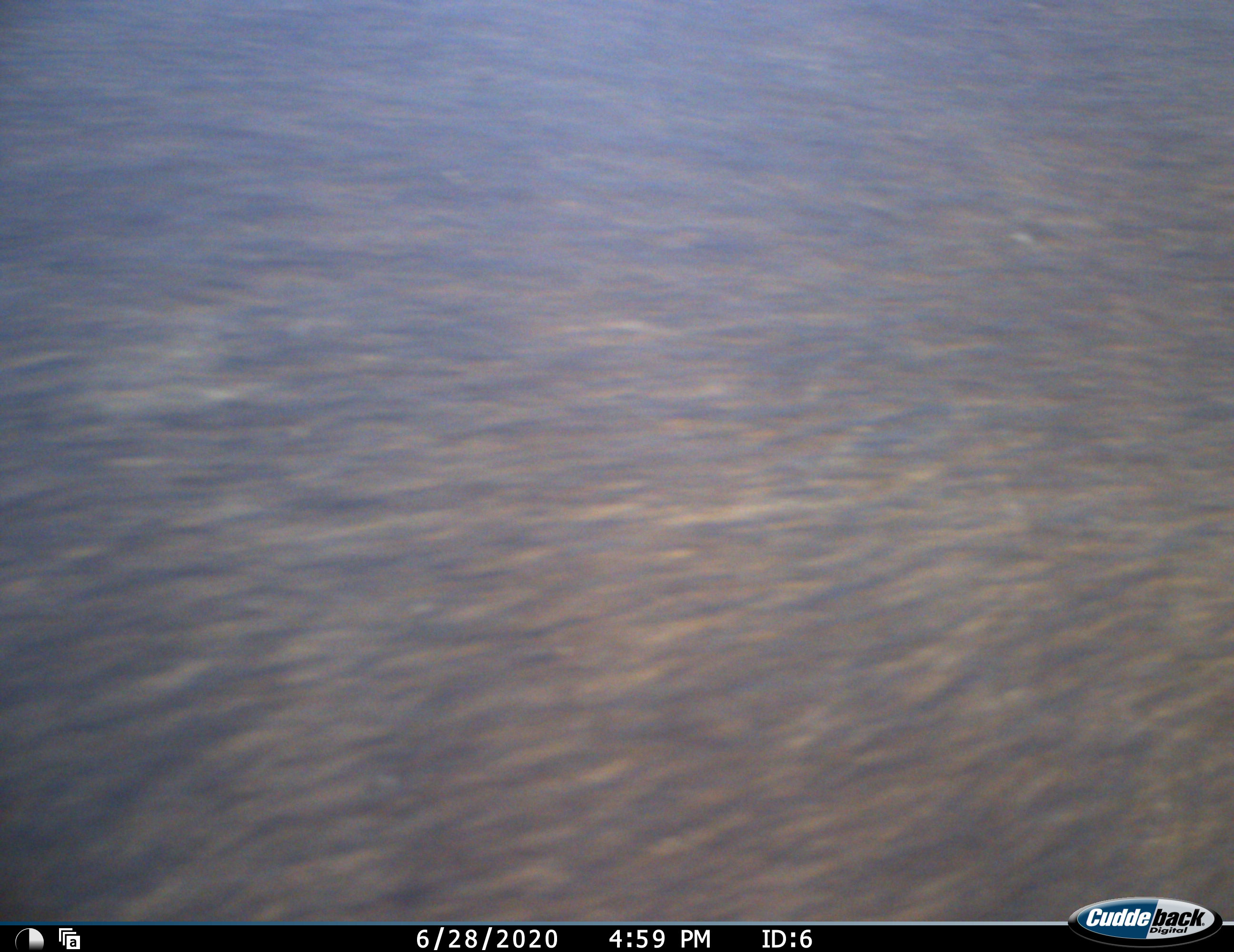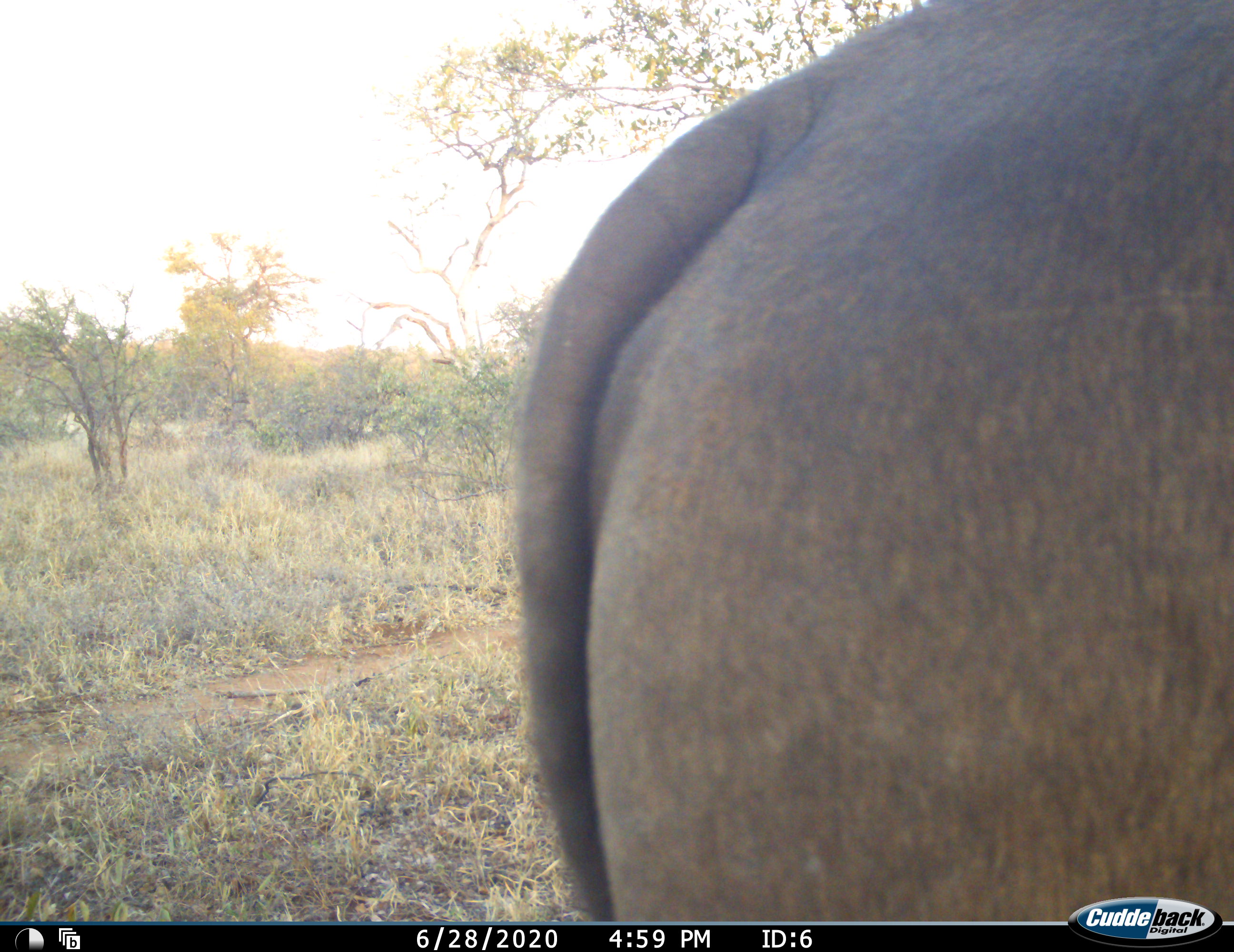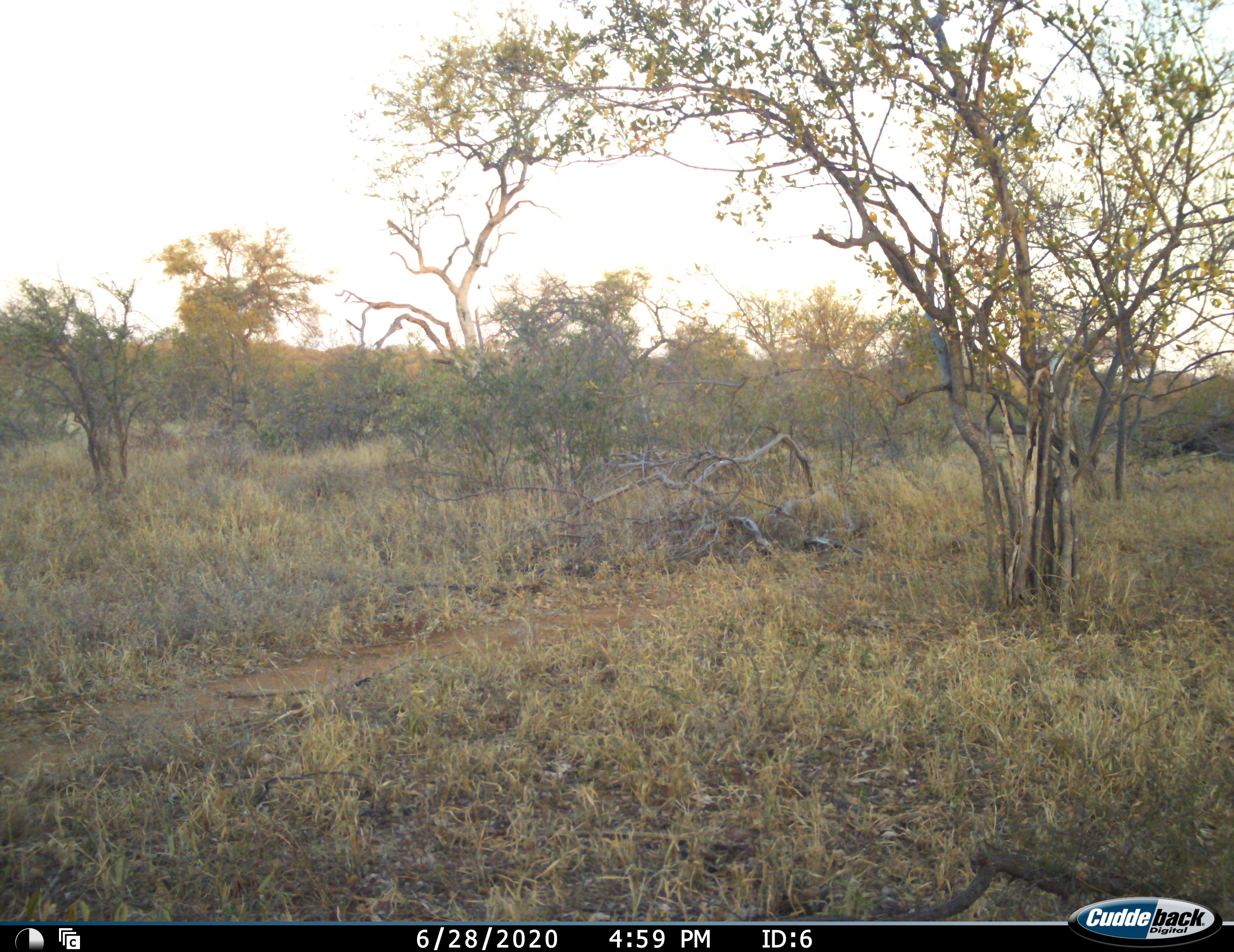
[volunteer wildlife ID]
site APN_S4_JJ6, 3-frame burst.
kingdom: Animalia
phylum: Chordata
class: Mammalia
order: Proboscidea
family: Elephantidae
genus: Loxodonta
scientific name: Loxodonta africana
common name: african bush elephant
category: elephant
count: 1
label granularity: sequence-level